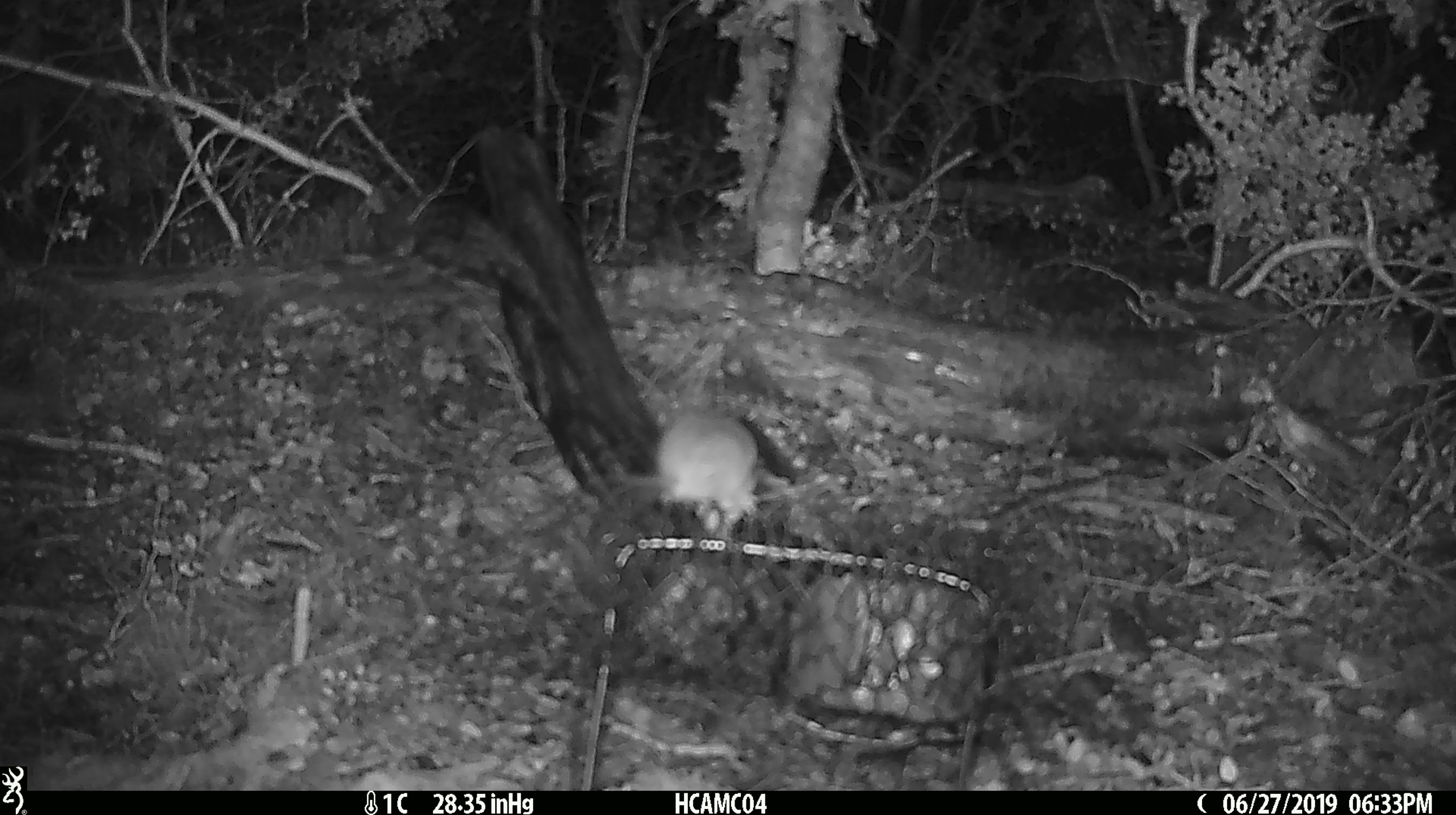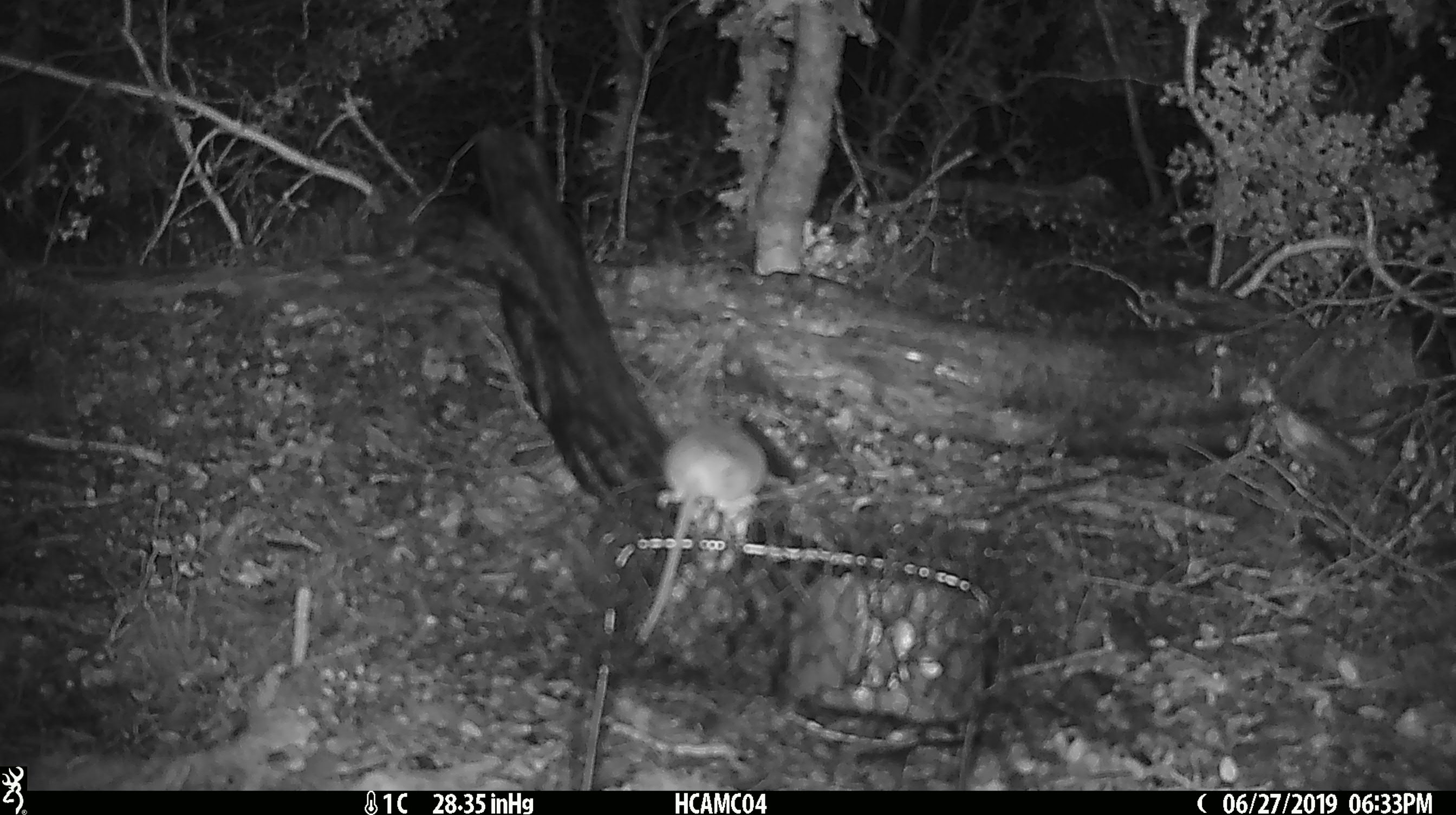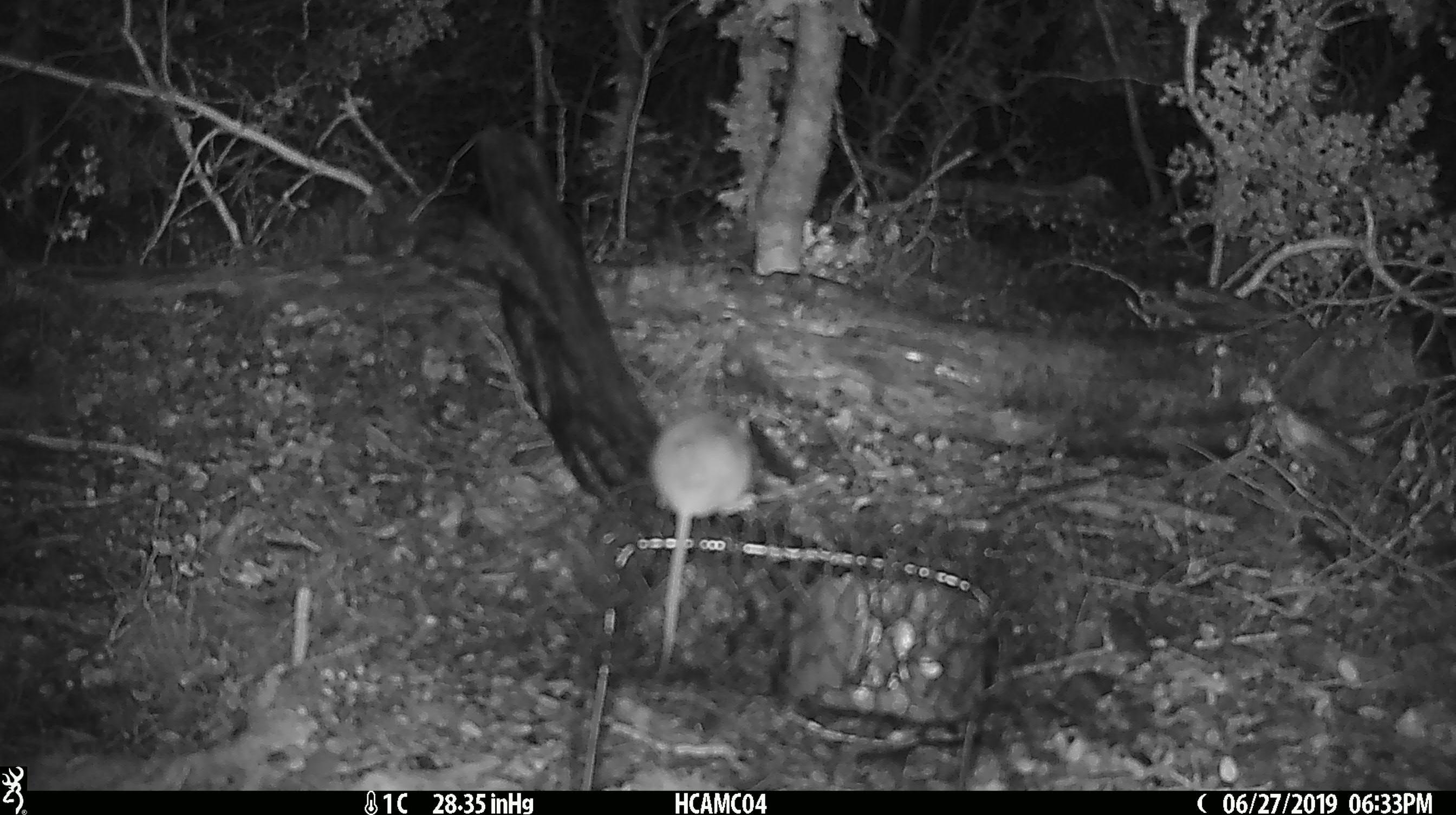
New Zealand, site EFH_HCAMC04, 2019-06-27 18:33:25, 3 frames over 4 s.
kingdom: Animalia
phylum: Chordata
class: Mammalia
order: Rodentia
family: Muridae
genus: Mus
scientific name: Mus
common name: mouse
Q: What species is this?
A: Mouse (Mus).